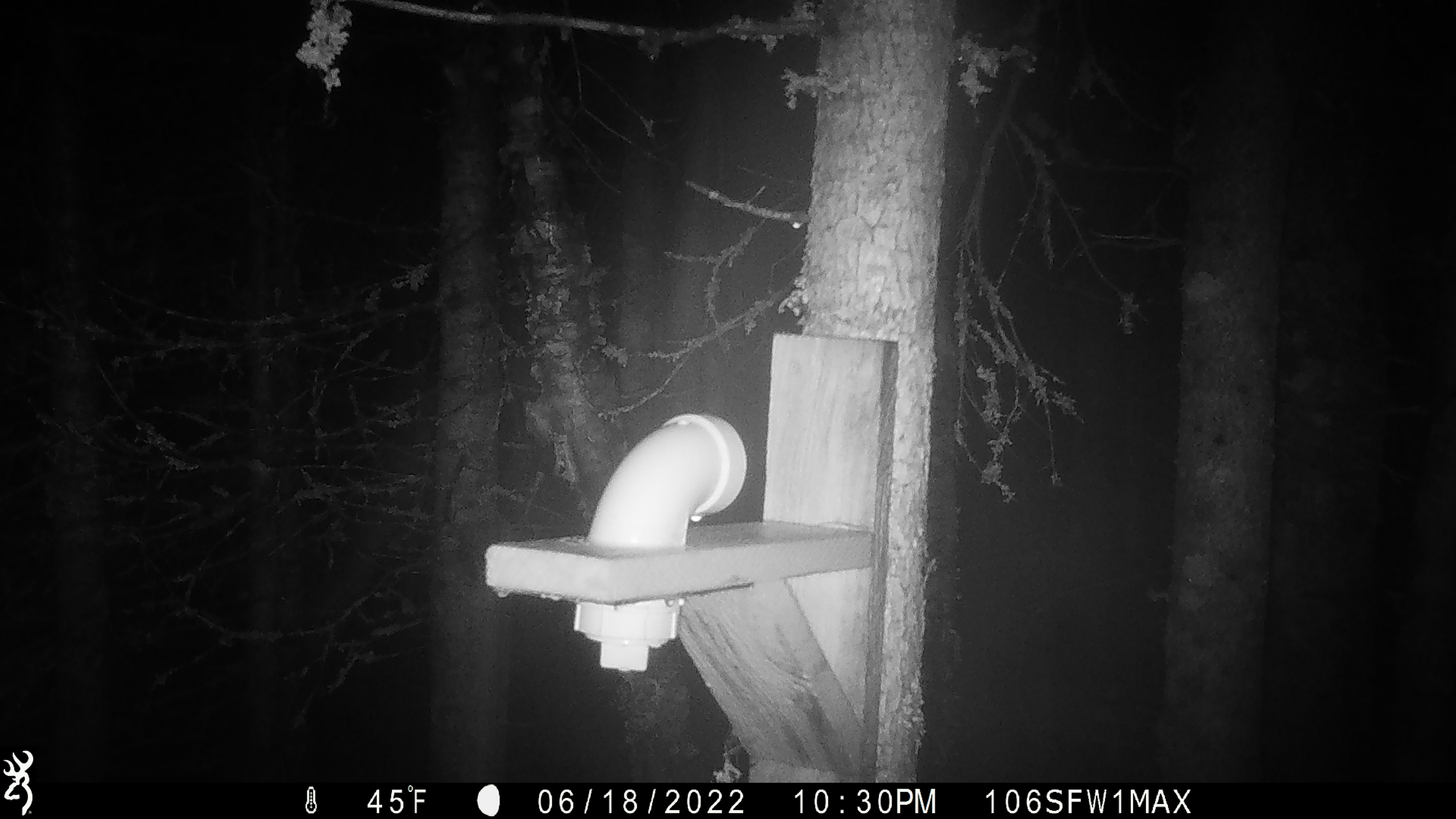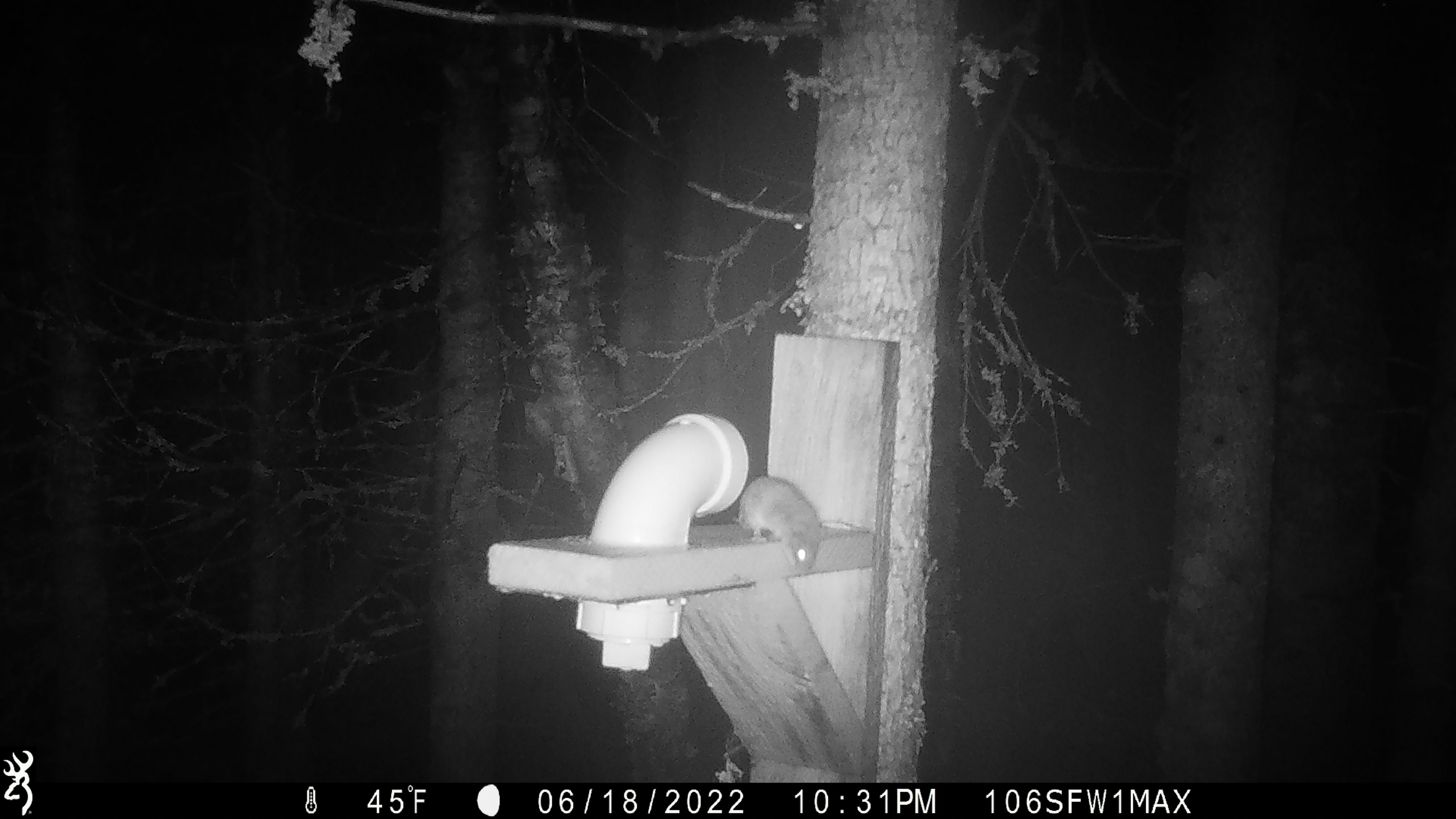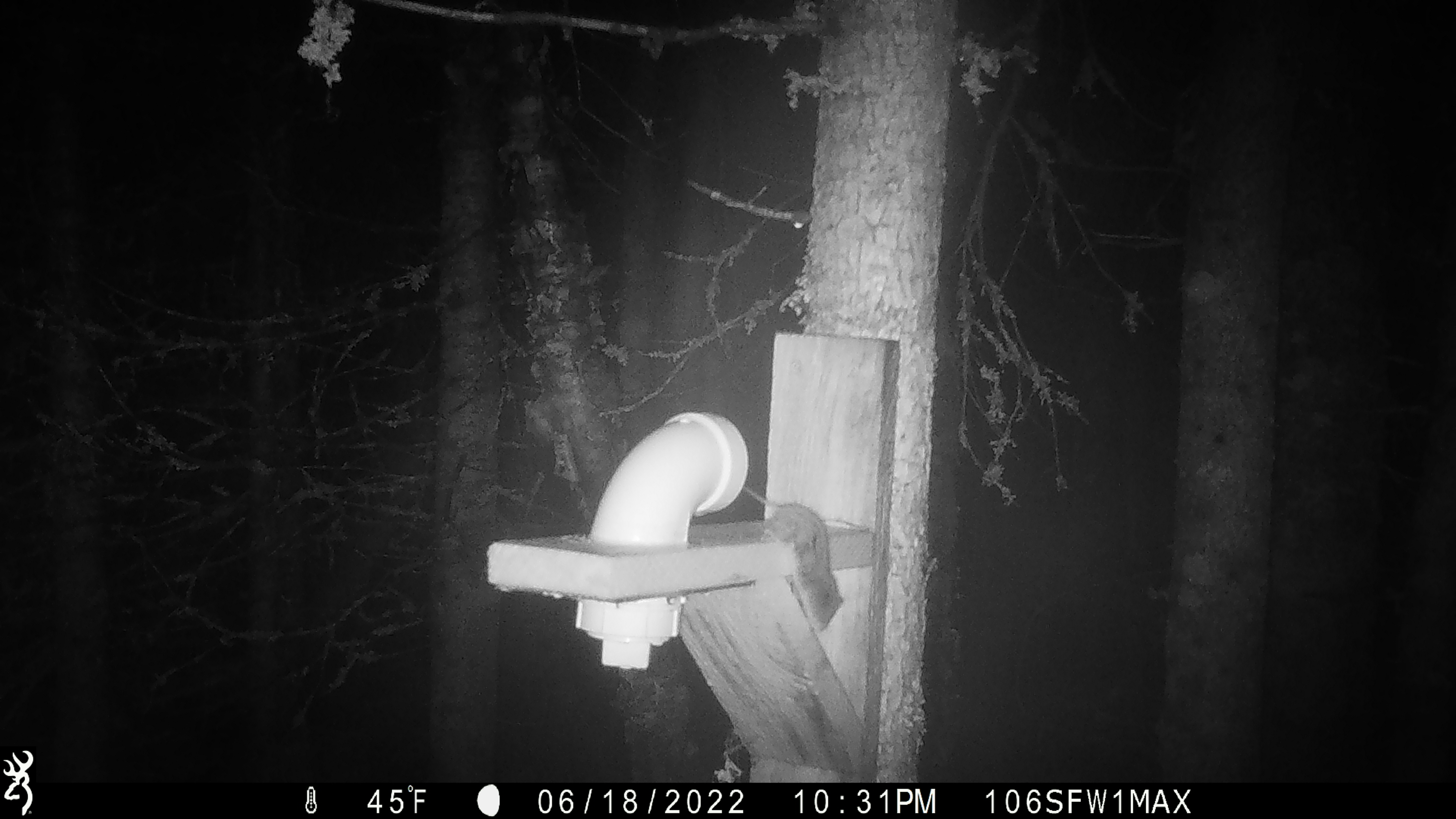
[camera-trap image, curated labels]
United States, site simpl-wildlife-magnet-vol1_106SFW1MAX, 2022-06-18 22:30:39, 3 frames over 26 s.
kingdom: Animalia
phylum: Chordata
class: Mammalia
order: Rodentia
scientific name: Rodentia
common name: mouse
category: mouse sp.